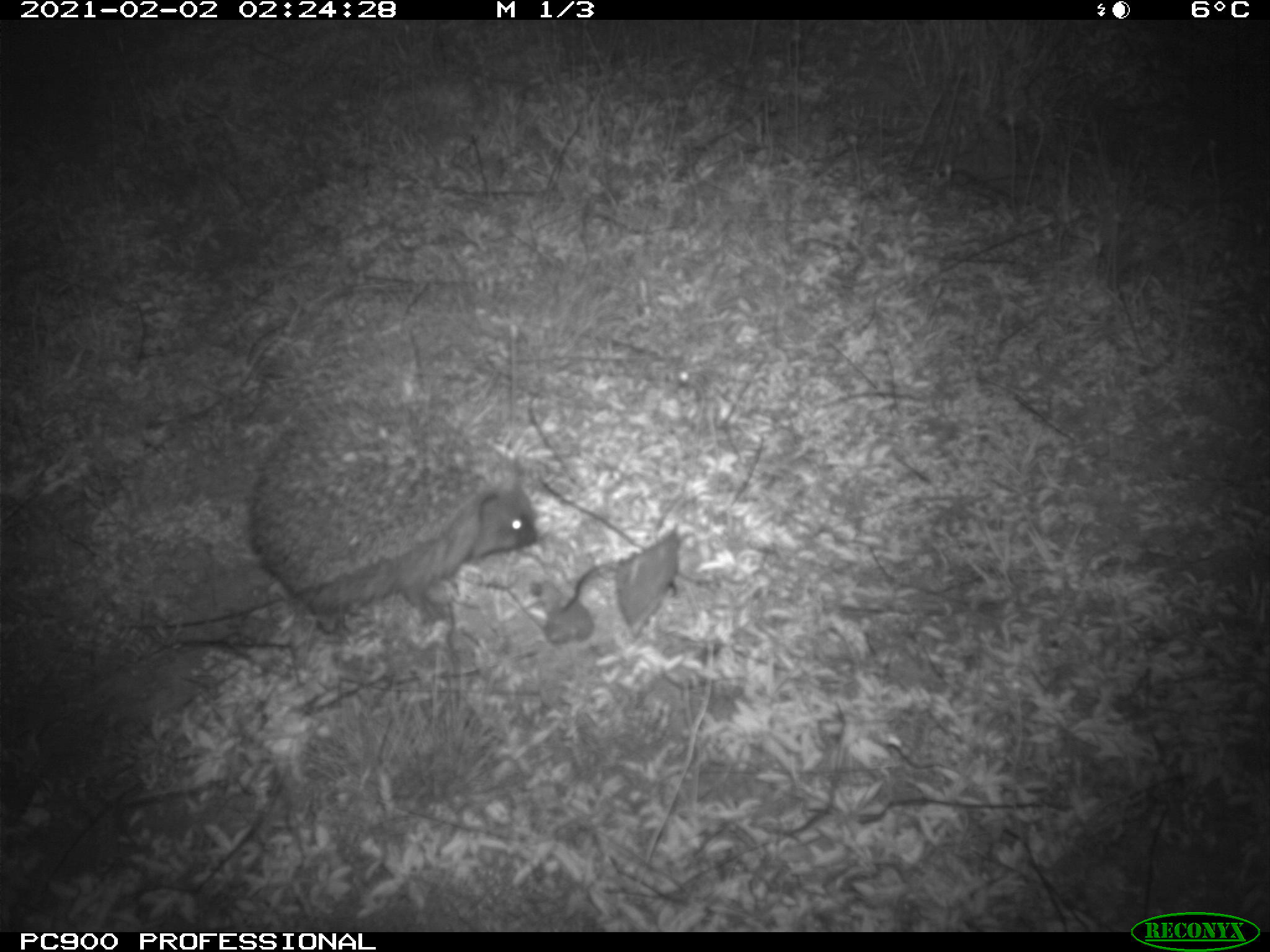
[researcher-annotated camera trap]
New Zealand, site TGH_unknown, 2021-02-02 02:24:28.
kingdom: Animalia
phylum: Chordata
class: Mammalia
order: Eulipotyphla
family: Erinaceidae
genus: Erinaceus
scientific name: Erinaceus europaeus europaeus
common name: european hedgehog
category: hedgehog